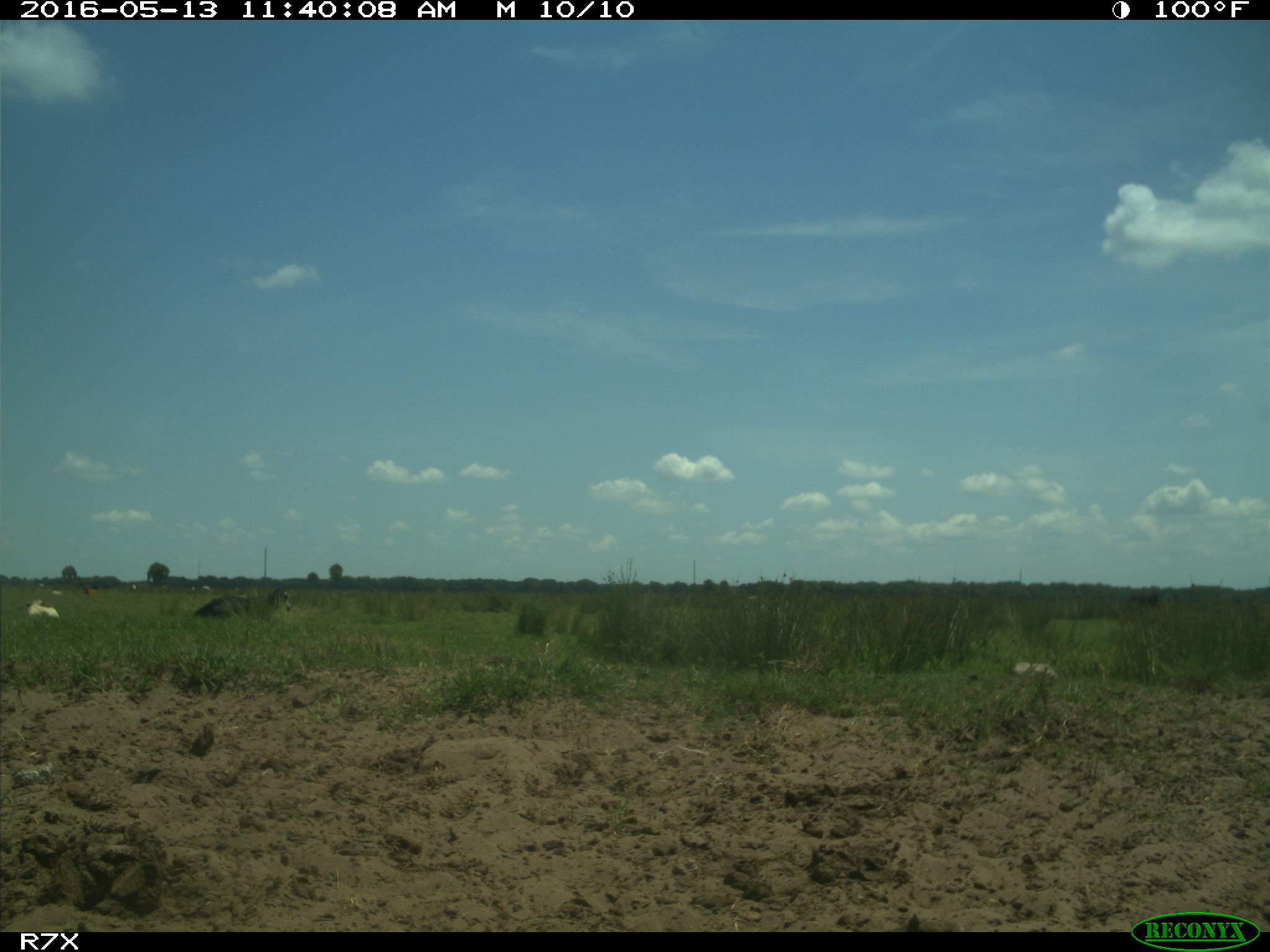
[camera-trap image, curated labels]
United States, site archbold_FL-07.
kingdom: Animalia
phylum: Chordata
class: Mammalia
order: Artiodactyla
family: Bovidae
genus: Bos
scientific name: Bos taurus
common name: domestic cow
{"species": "Bos taurus (domestic cow)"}